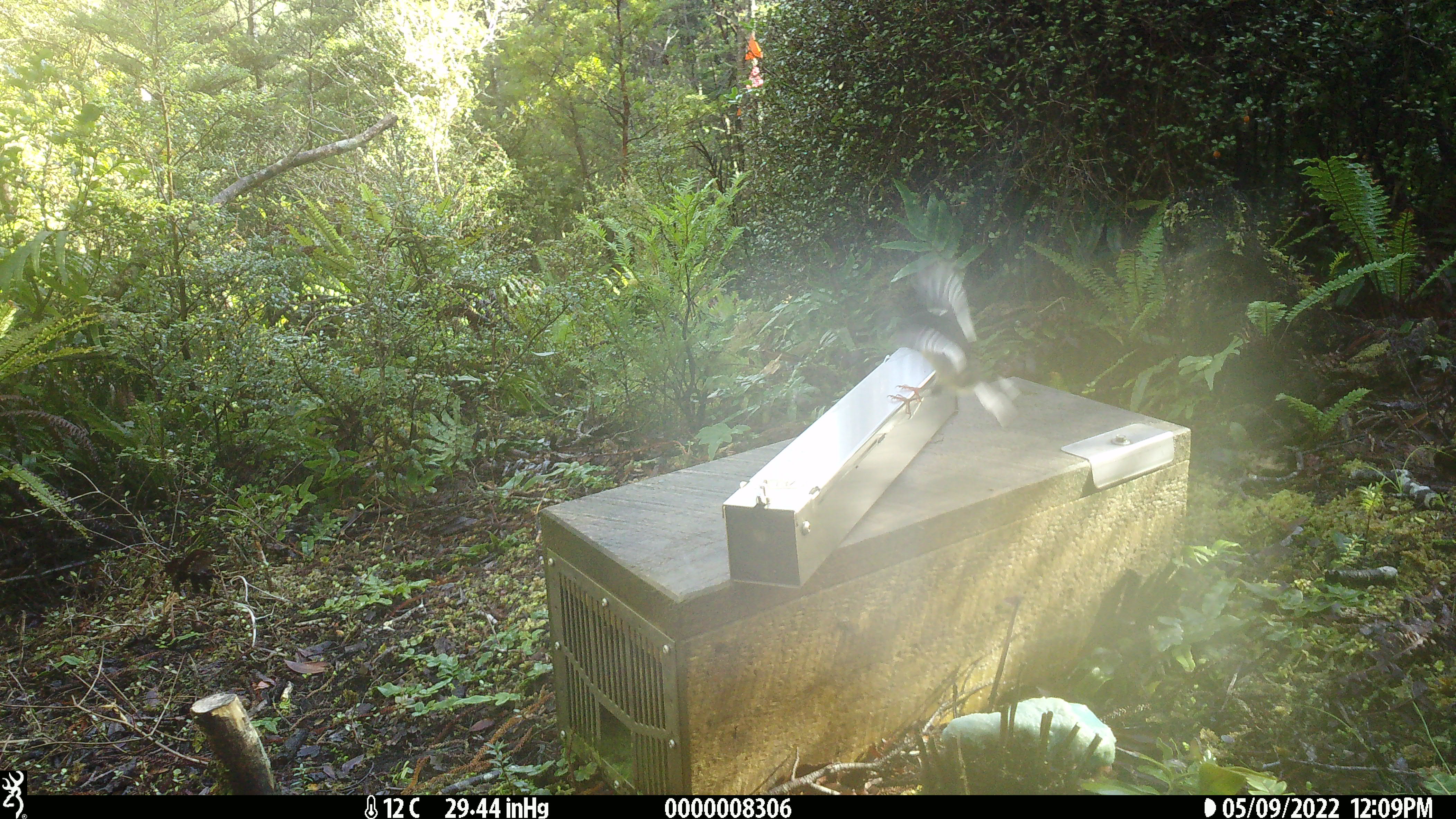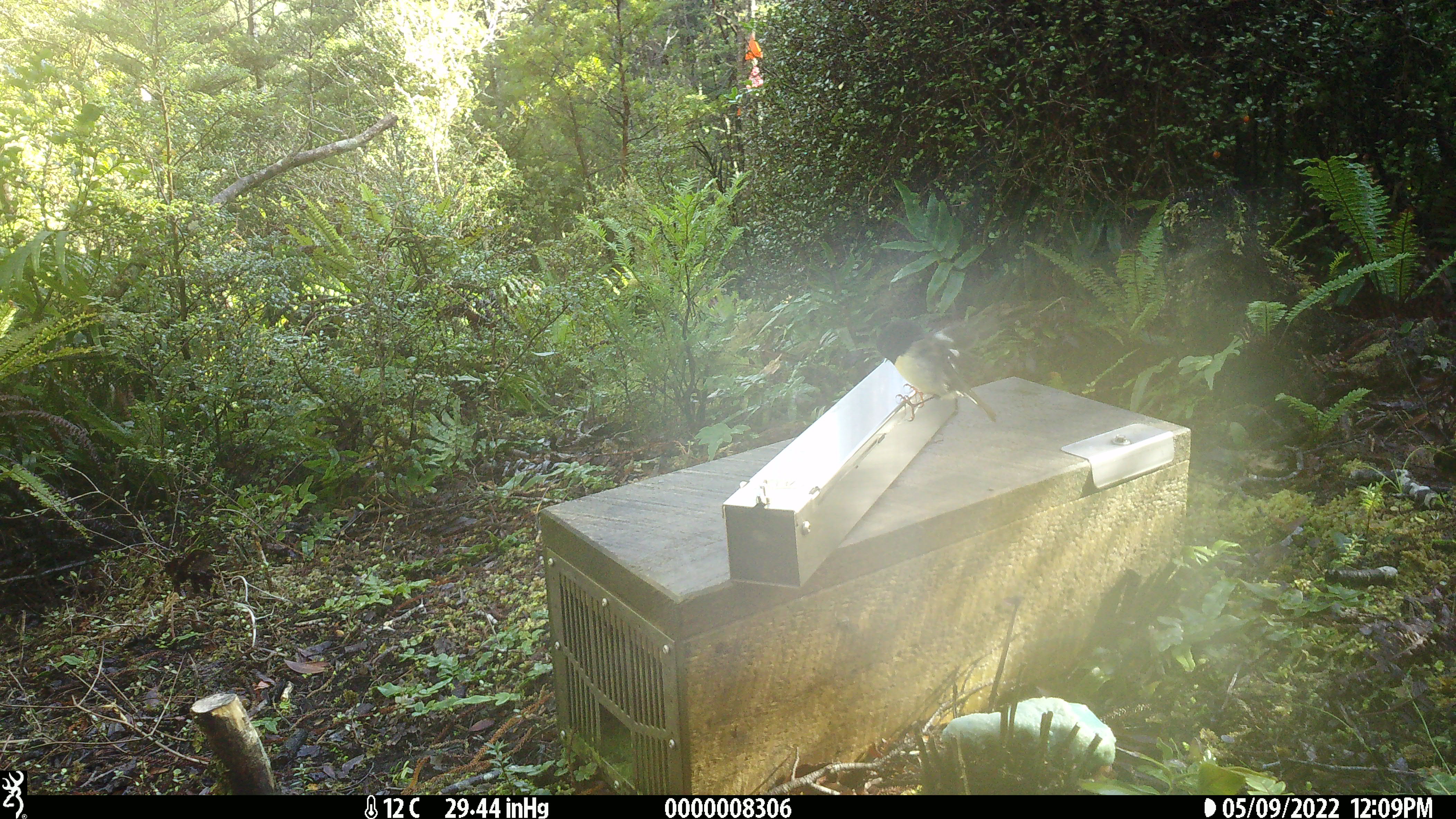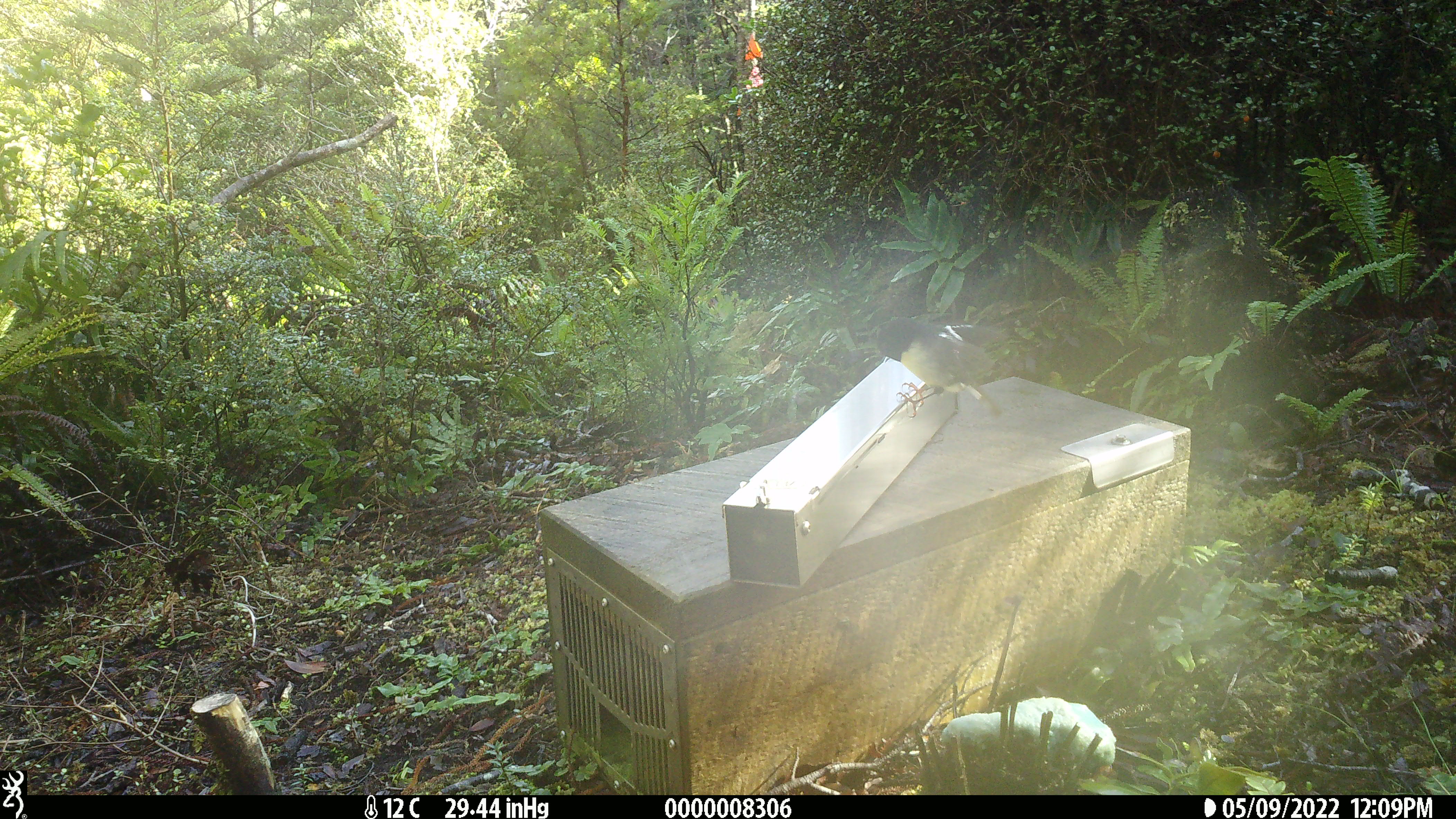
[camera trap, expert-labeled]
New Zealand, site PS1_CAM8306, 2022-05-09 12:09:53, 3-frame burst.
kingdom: Animalia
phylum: Chordata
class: Aves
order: Passeriformes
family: Petroicidae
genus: Petroica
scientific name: Petroica macrocephala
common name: tomtit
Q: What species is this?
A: Tomtit (Petroica macrocephala).